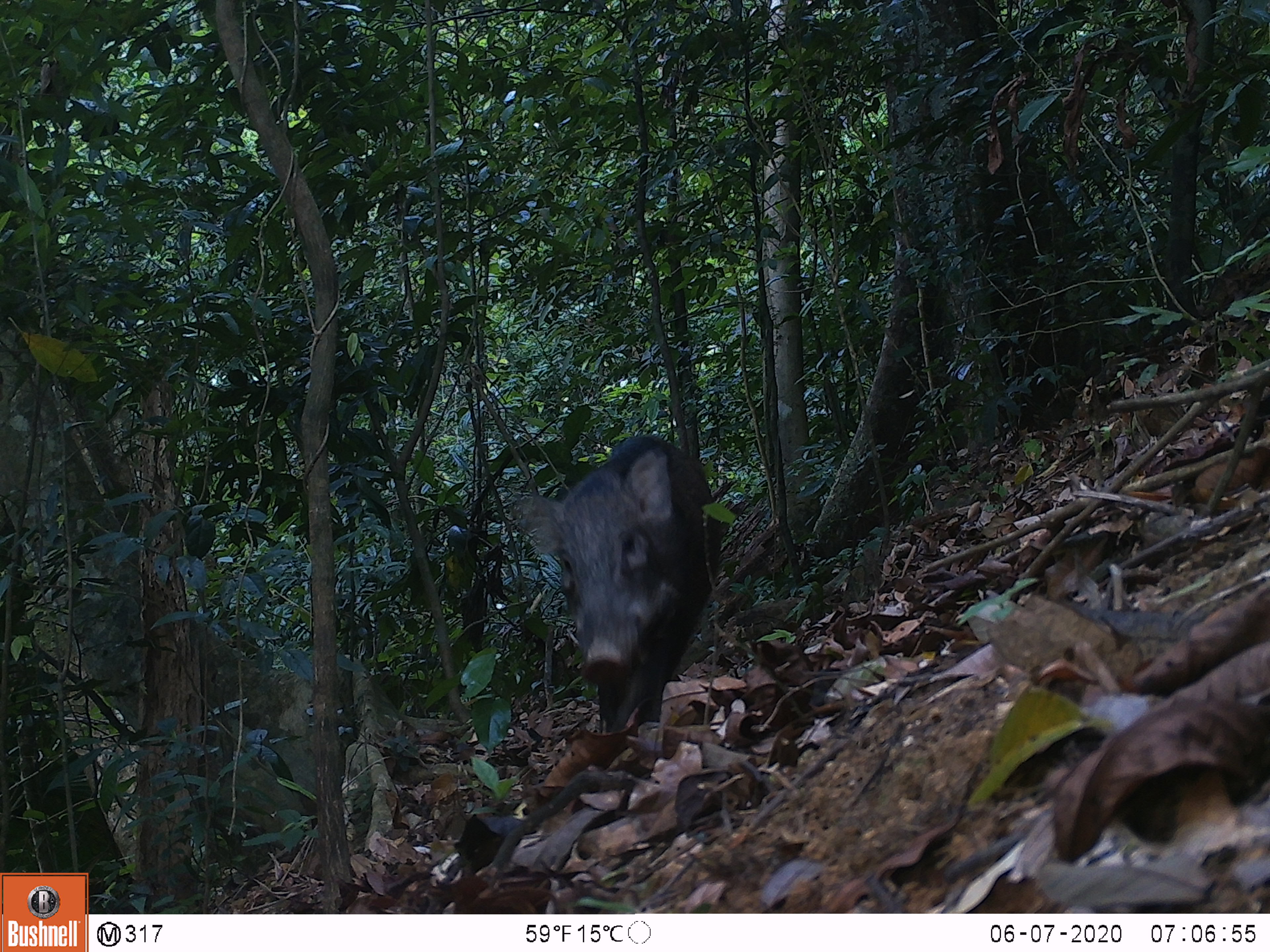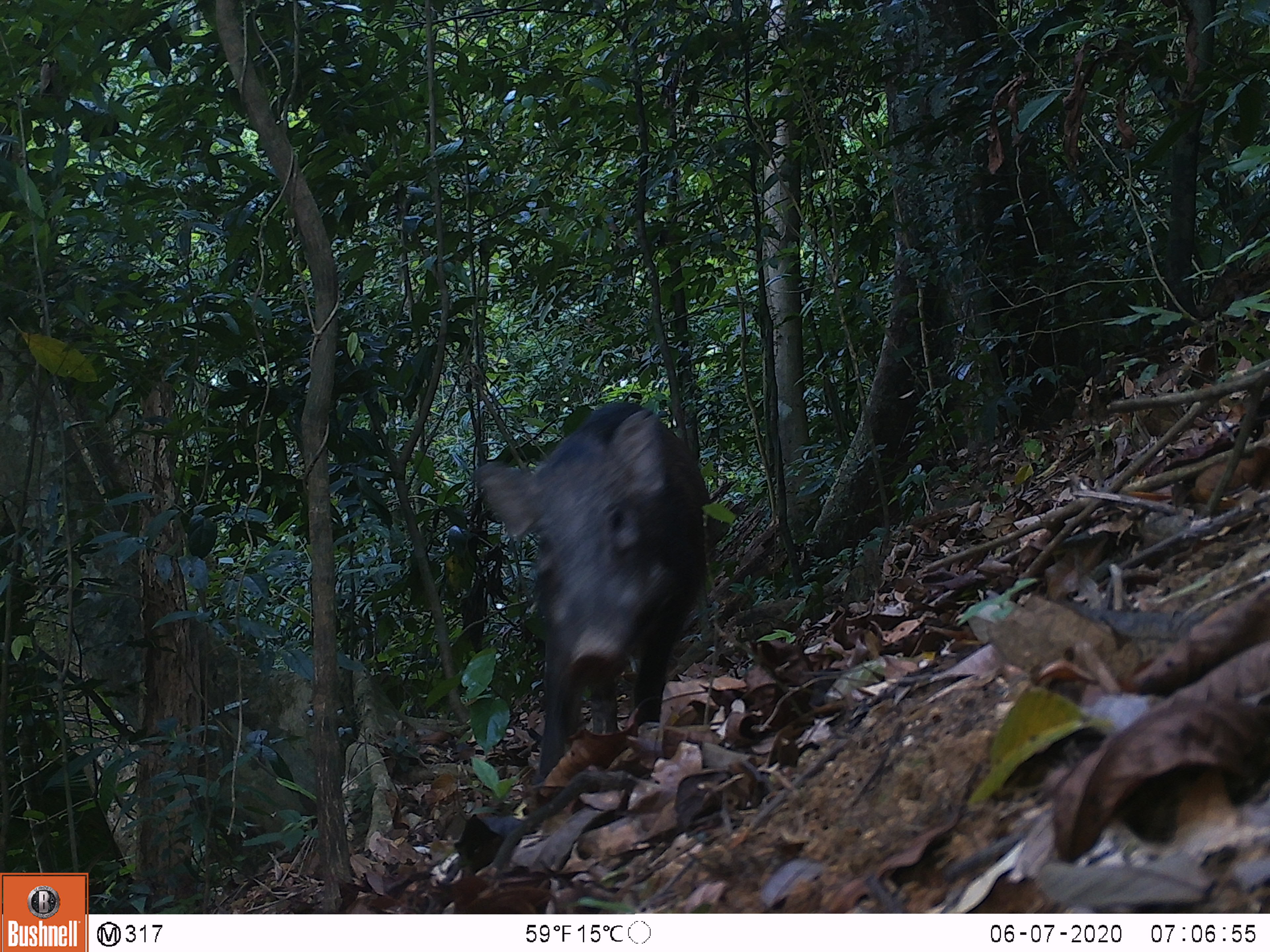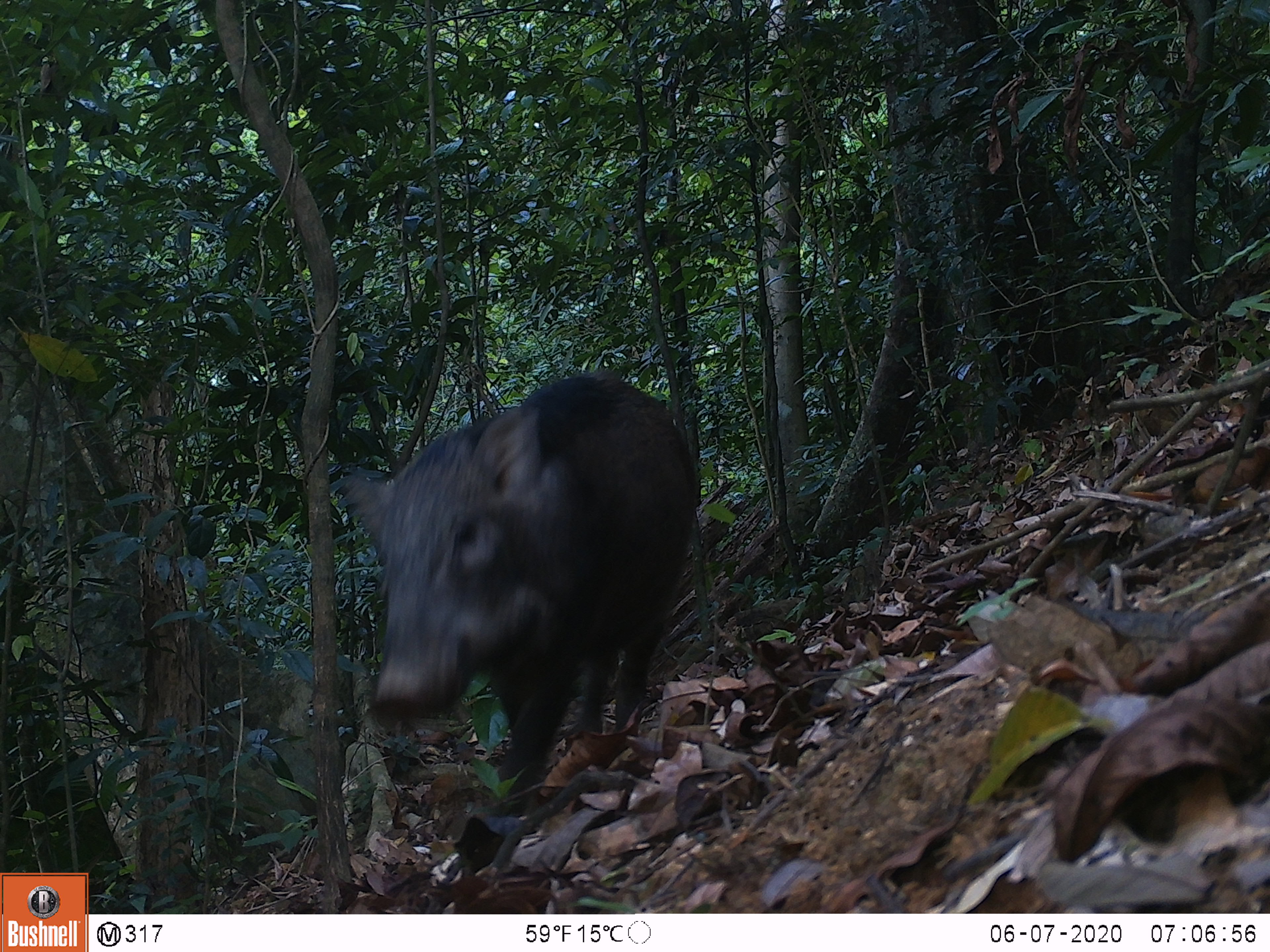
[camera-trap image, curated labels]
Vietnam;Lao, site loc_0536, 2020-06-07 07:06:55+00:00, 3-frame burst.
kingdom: Animalia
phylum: Chordata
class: Mammalia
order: Artiodactyla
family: Suidae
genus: Sus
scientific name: Sus scrofa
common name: eurasian wild pig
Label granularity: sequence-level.